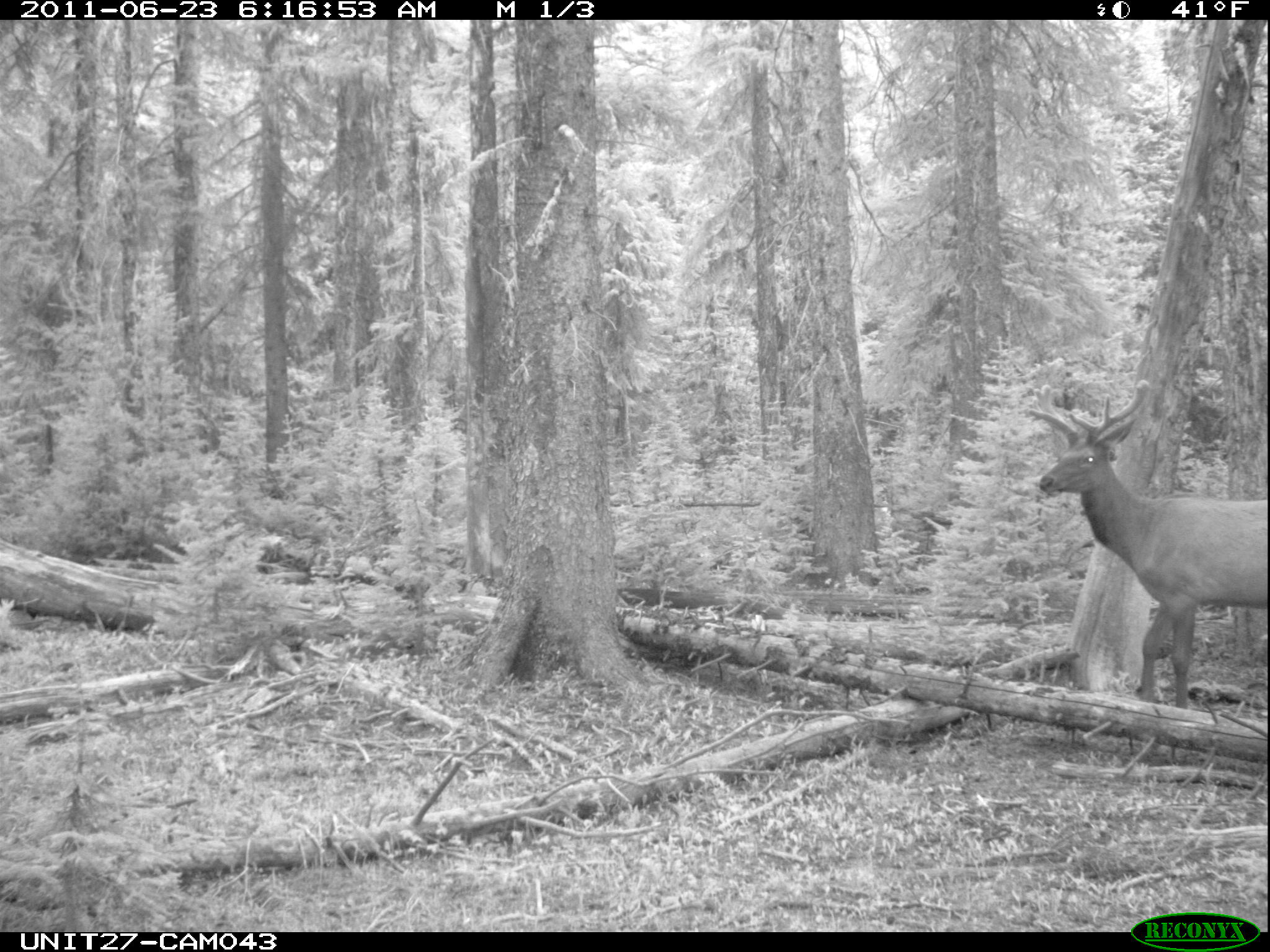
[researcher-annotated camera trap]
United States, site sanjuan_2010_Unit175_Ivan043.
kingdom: Animalia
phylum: Chordata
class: Mammalia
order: Artiodactyla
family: Cervidae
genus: Cervus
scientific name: Cervus elaphus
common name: red deer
Cervus elaphus (red deer).